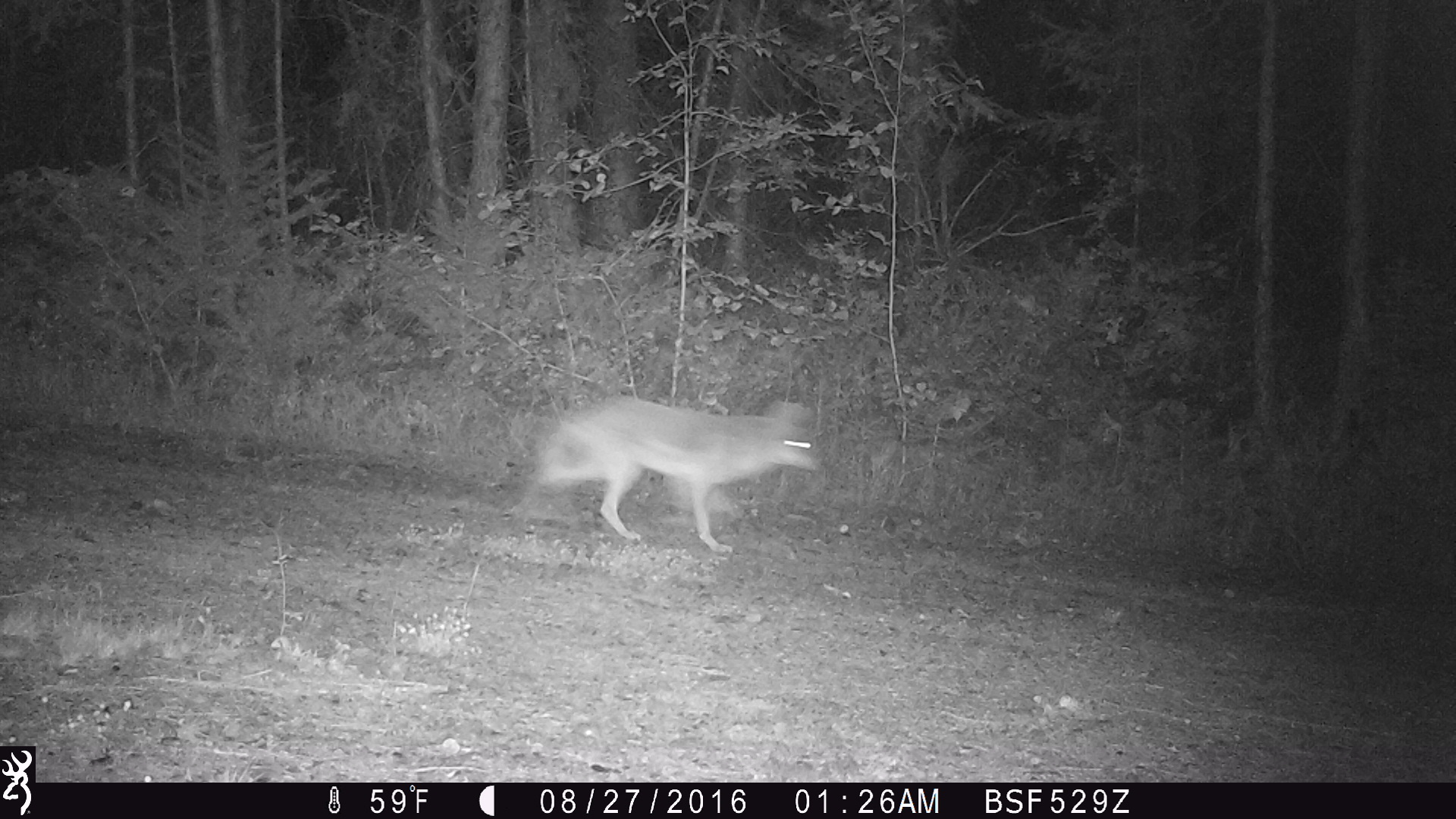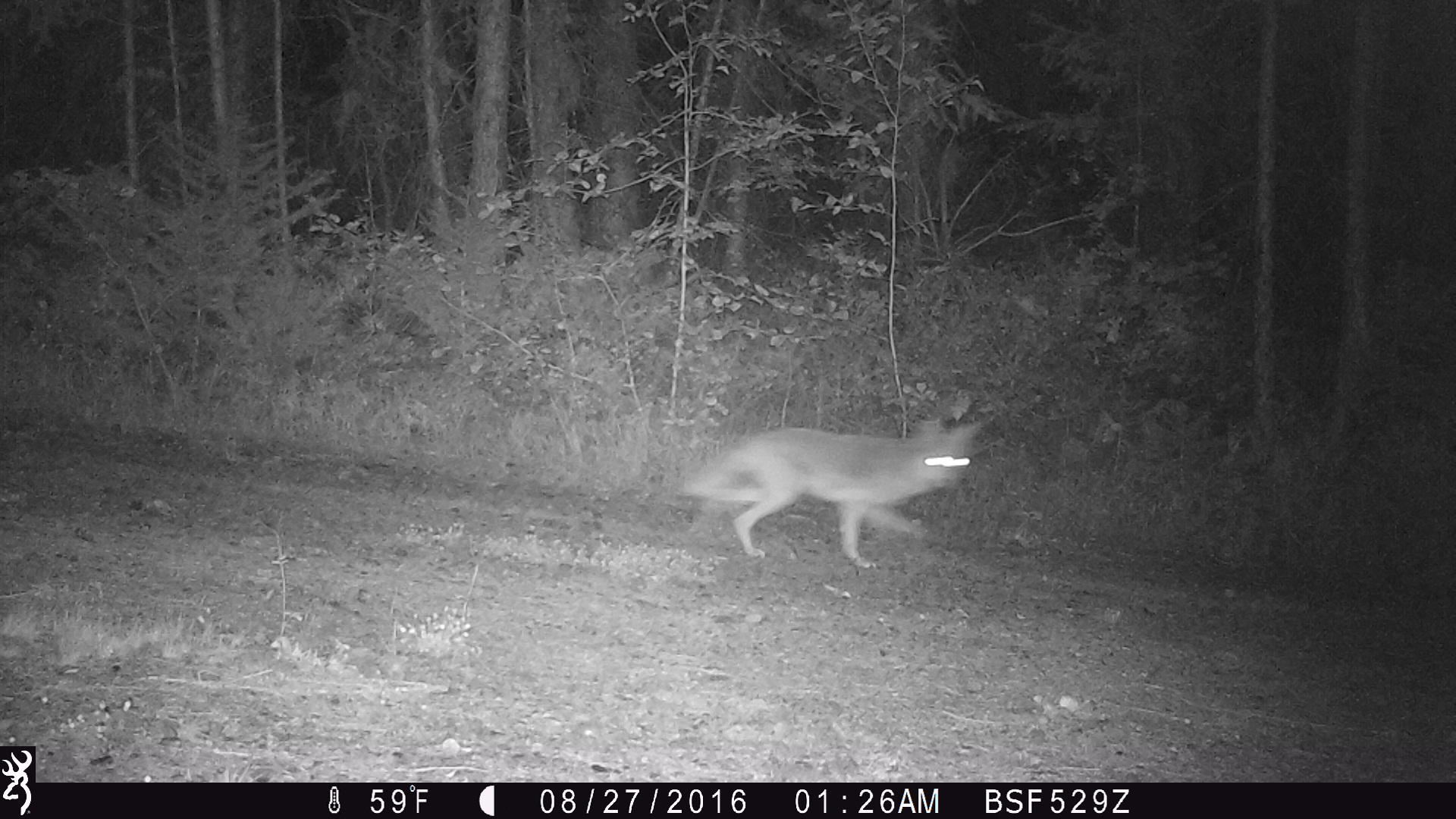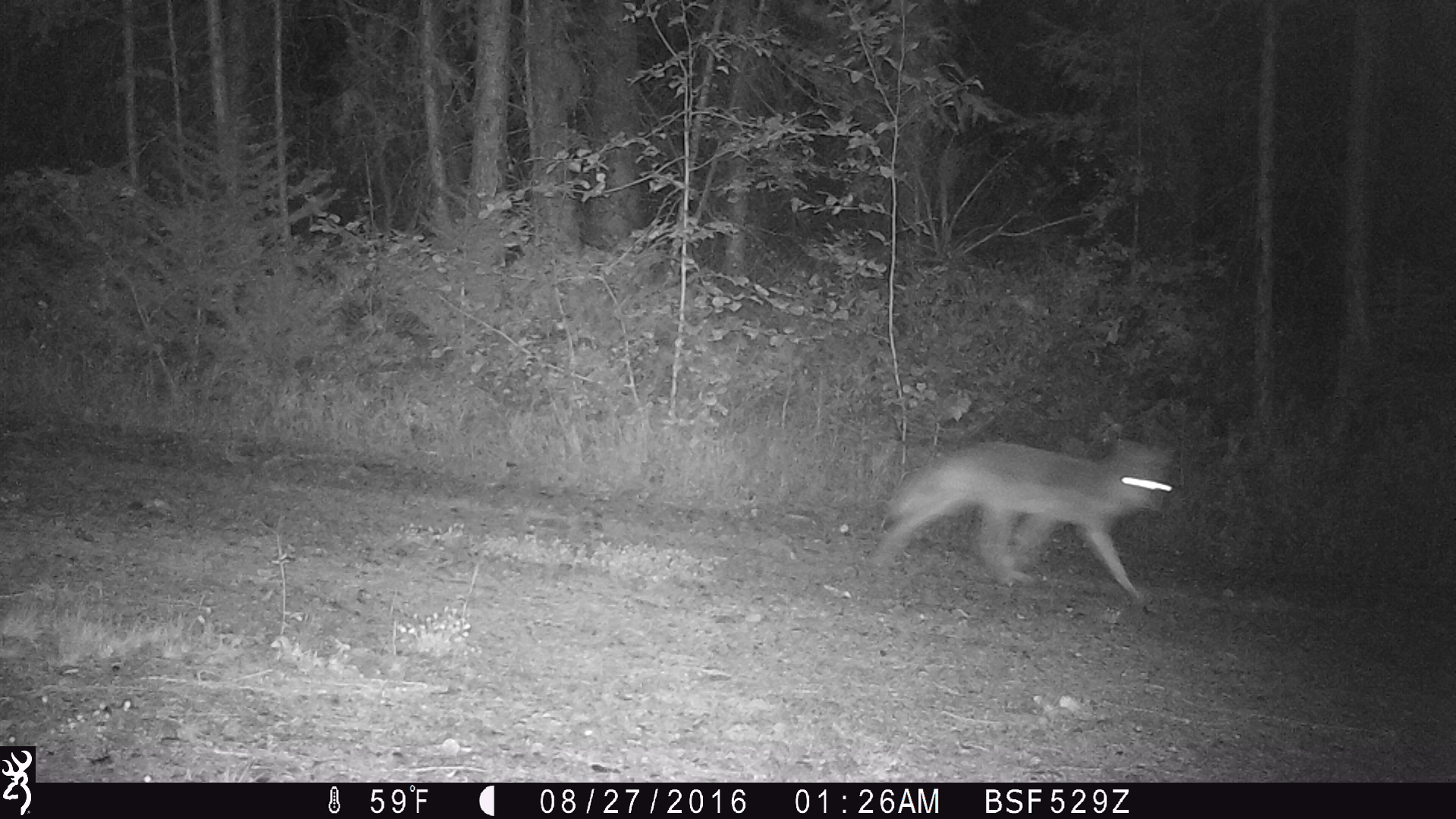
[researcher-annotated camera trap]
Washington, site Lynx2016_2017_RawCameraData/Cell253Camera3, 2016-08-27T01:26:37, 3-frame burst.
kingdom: Animalia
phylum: Chordata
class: Mammalia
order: Carnivora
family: Canidae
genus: Canis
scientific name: Canis latrans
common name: coyote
Canis latrans (coyote). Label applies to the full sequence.